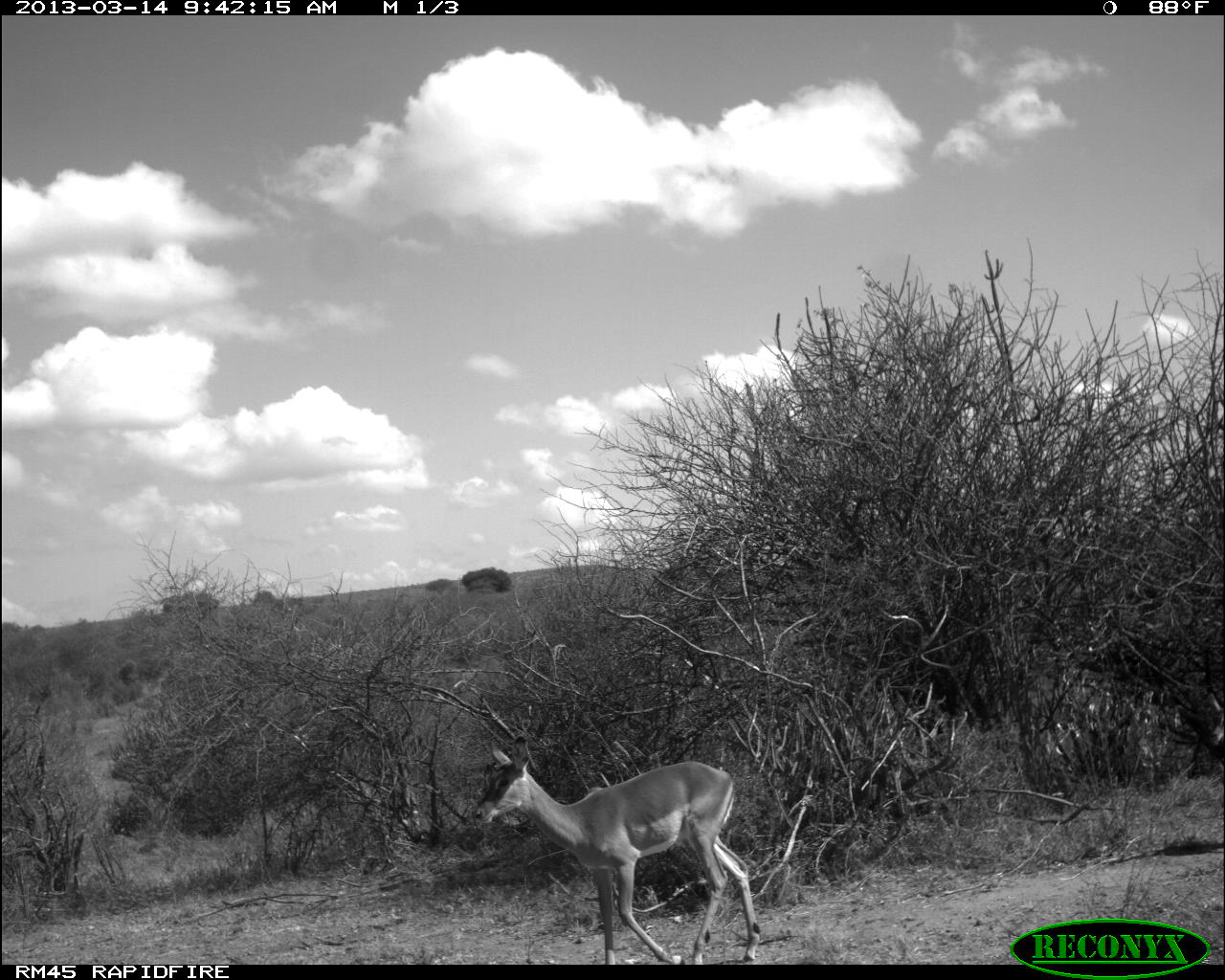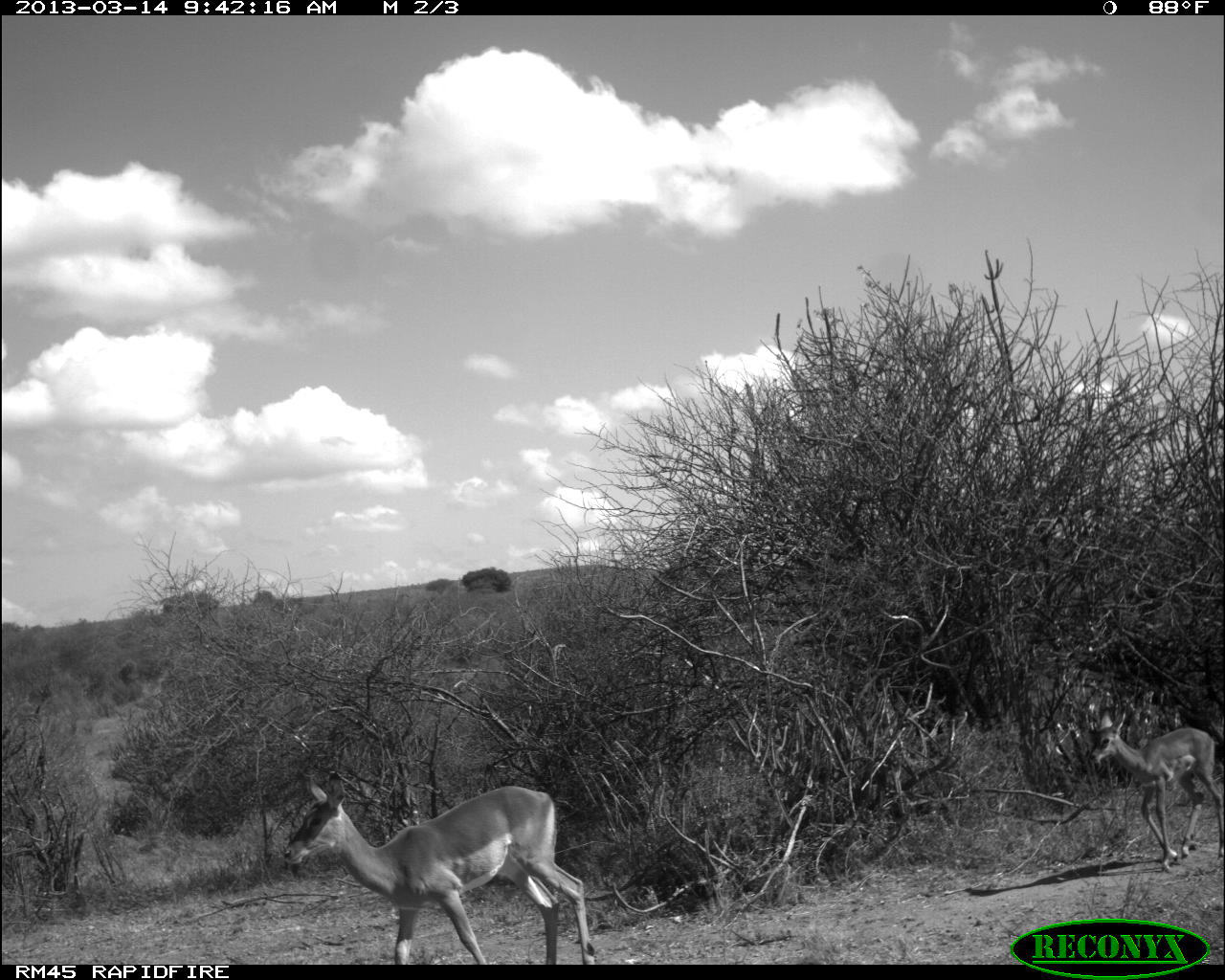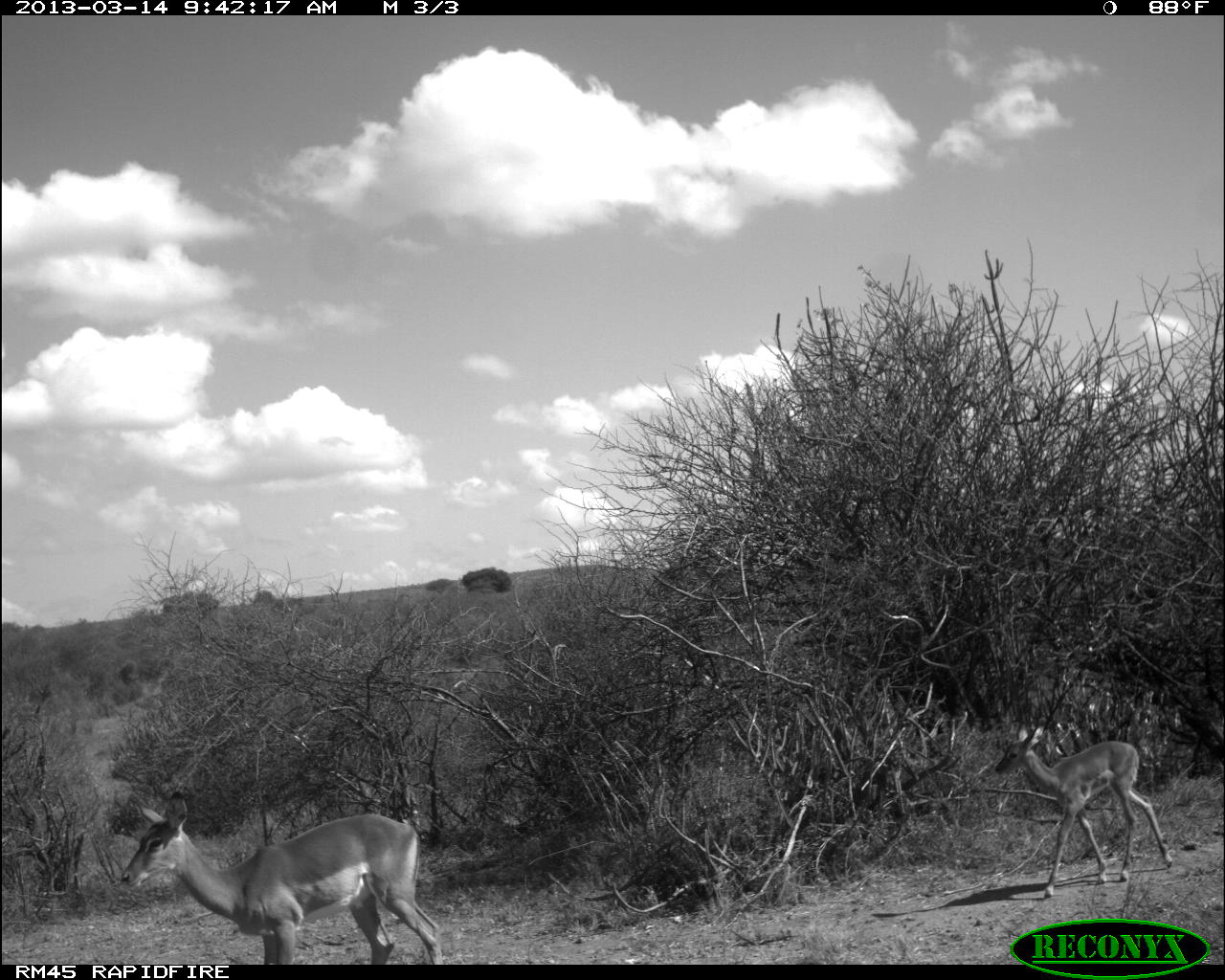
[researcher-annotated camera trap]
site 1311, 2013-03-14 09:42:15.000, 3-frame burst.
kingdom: Animalia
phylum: Chordata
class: Mammalia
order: Artiodactyla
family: Bovidae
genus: Aepyceros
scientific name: Aepyceros melampus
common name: impala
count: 2